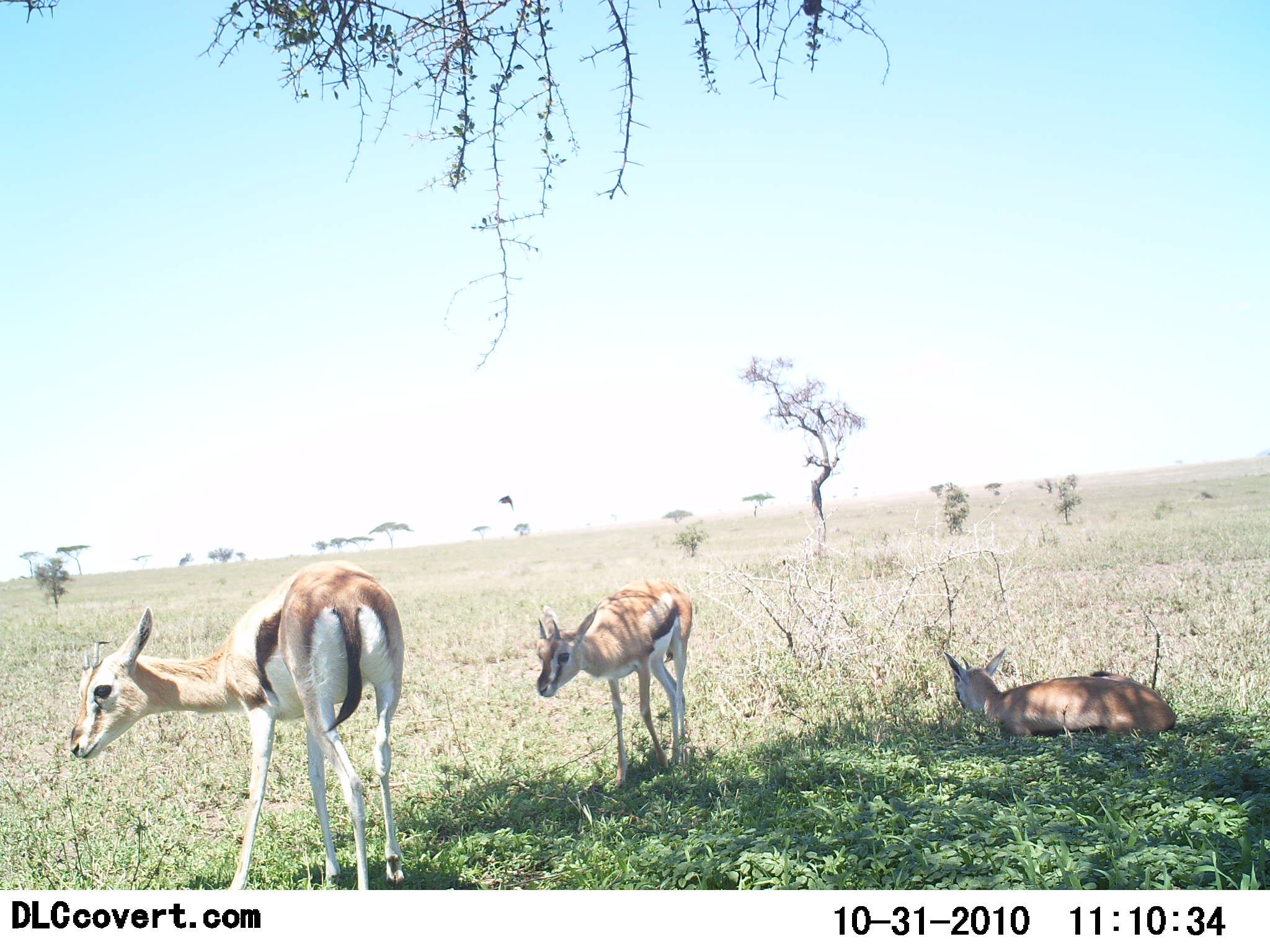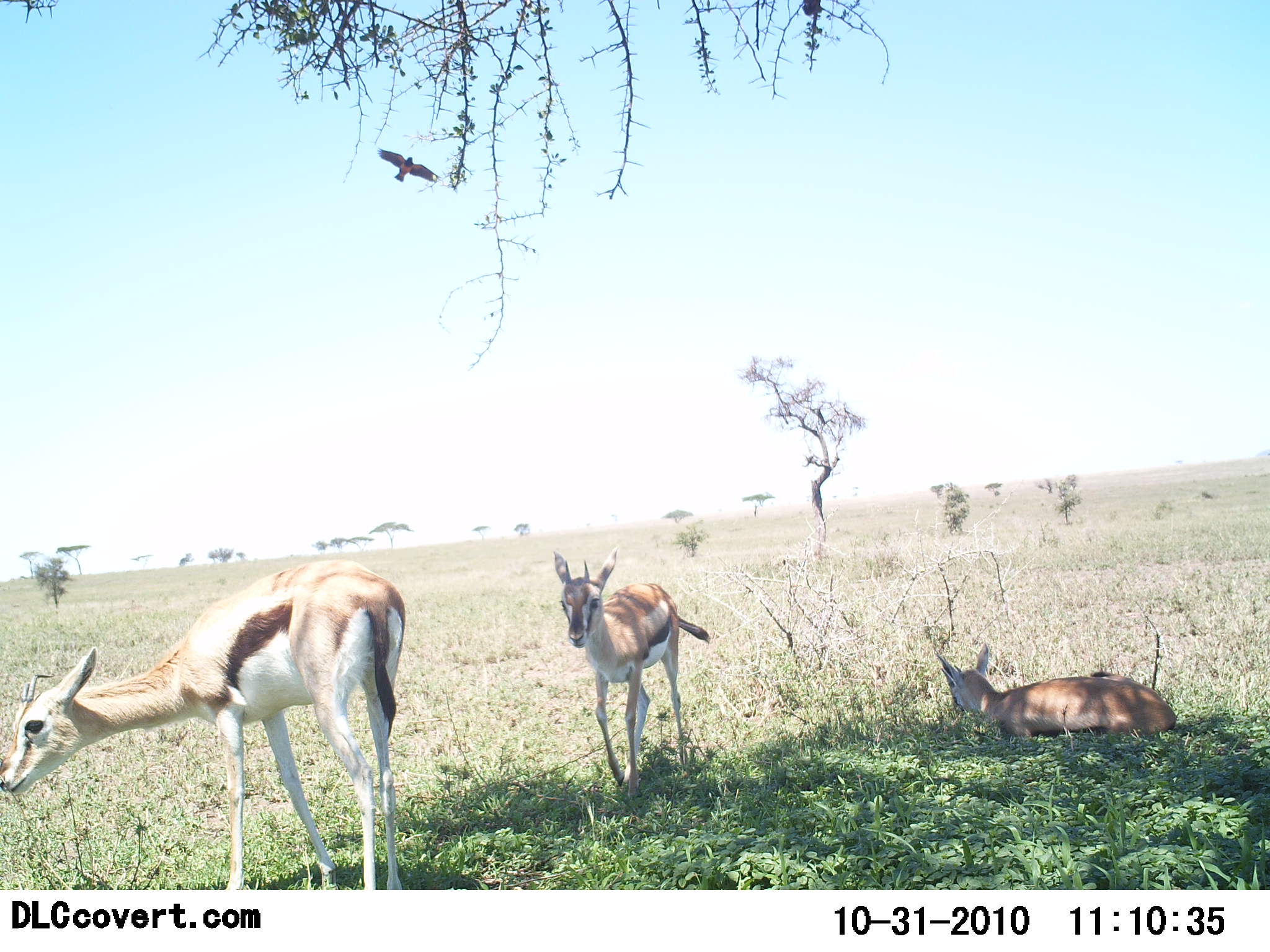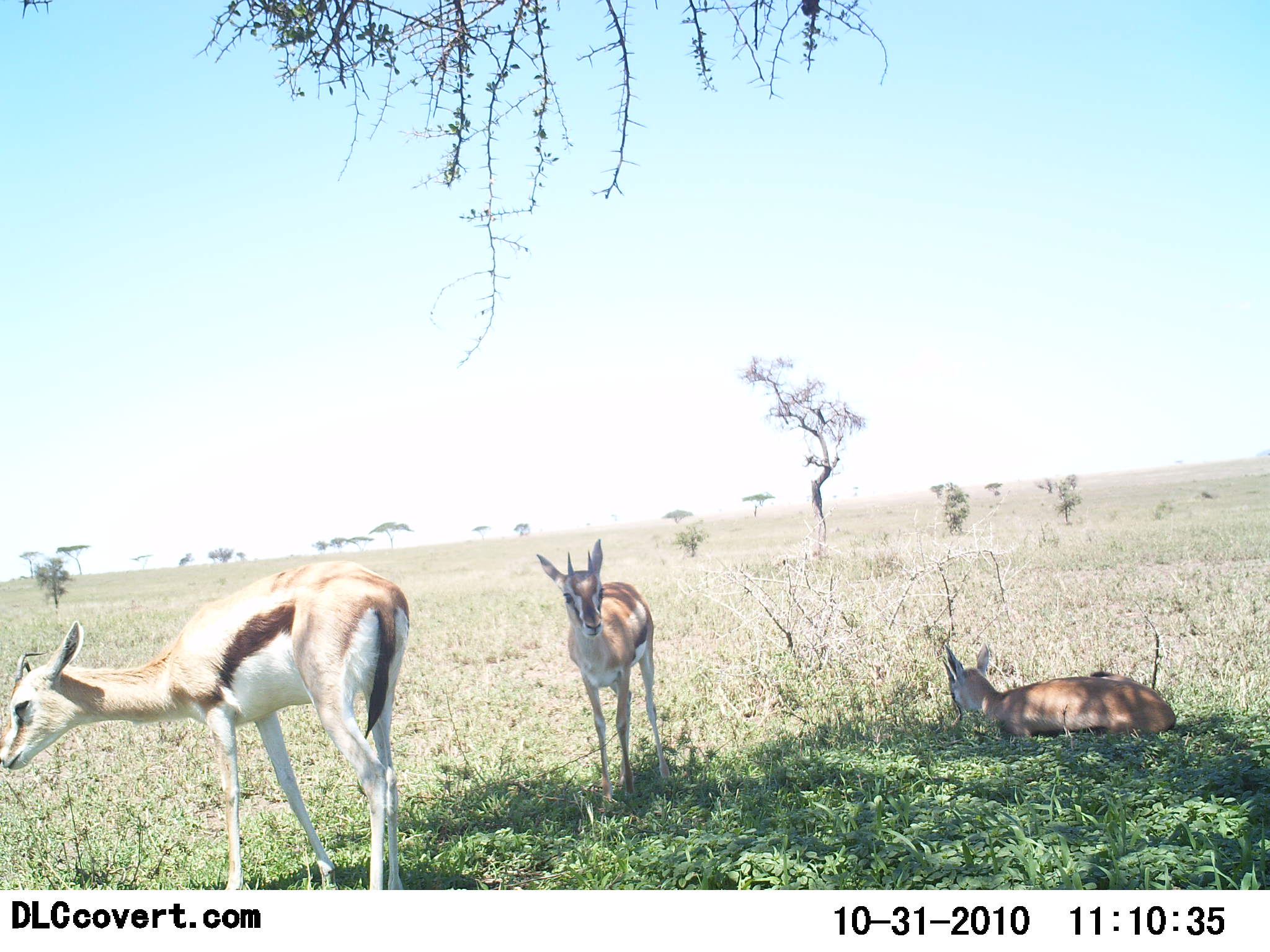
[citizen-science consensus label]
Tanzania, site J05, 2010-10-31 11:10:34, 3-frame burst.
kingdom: Animalia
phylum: Chordata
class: Mammalia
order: Artiodactyla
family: Bovidae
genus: Eudorcas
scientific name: Eudorcas thomsonii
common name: thomson's gazelle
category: gazellethomsons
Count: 3.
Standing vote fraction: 56%.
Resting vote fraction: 94%.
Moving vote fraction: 6%.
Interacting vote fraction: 0%.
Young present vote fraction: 31%.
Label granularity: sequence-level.